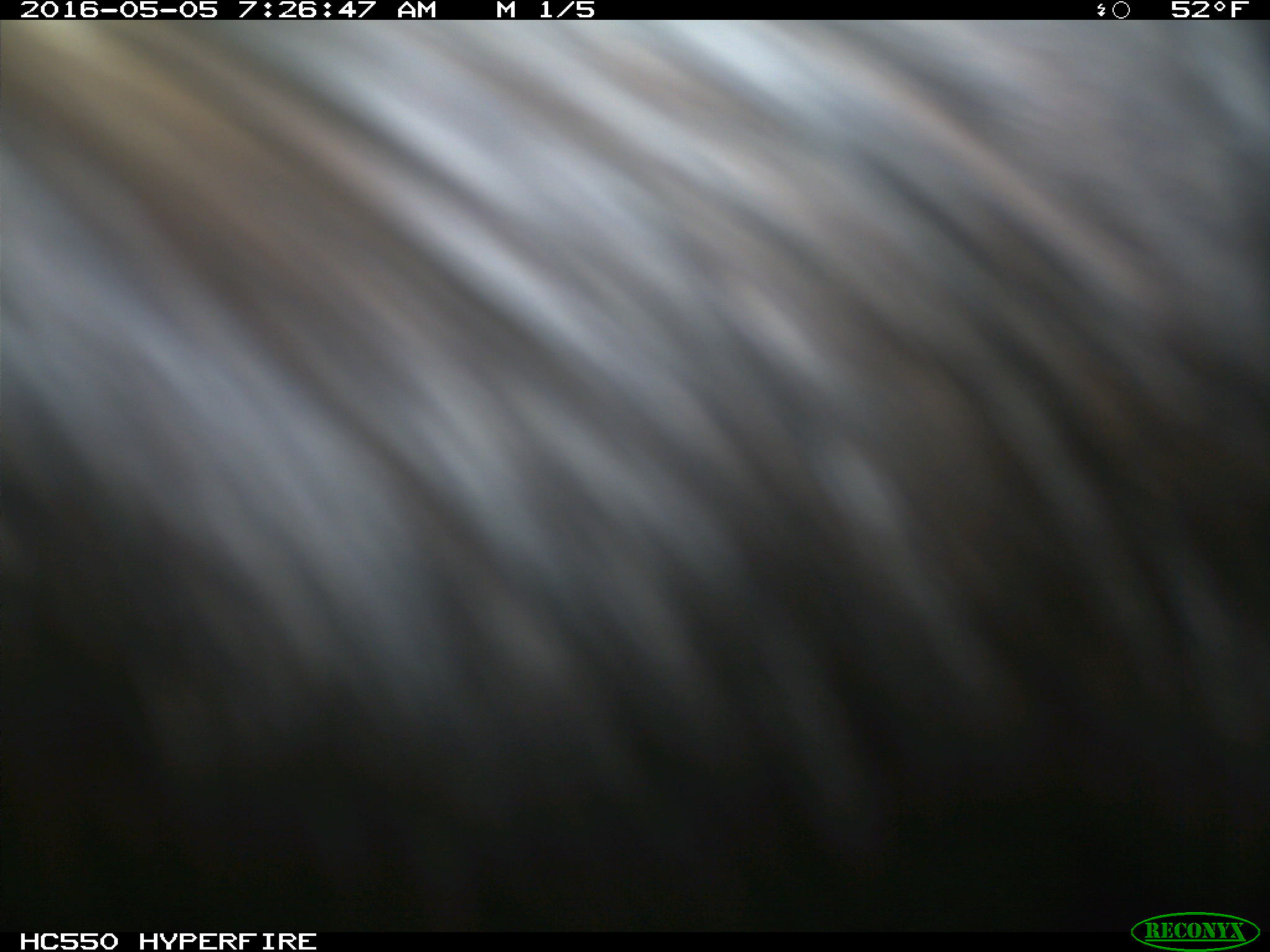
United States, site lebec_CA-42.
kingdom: Animalia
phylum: Chordata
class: Mammalia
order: Artiodactyla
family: Bovidae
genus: Bos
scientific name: Bos taurus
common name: domestic cow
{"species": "Bos taurus (domestic cow)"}